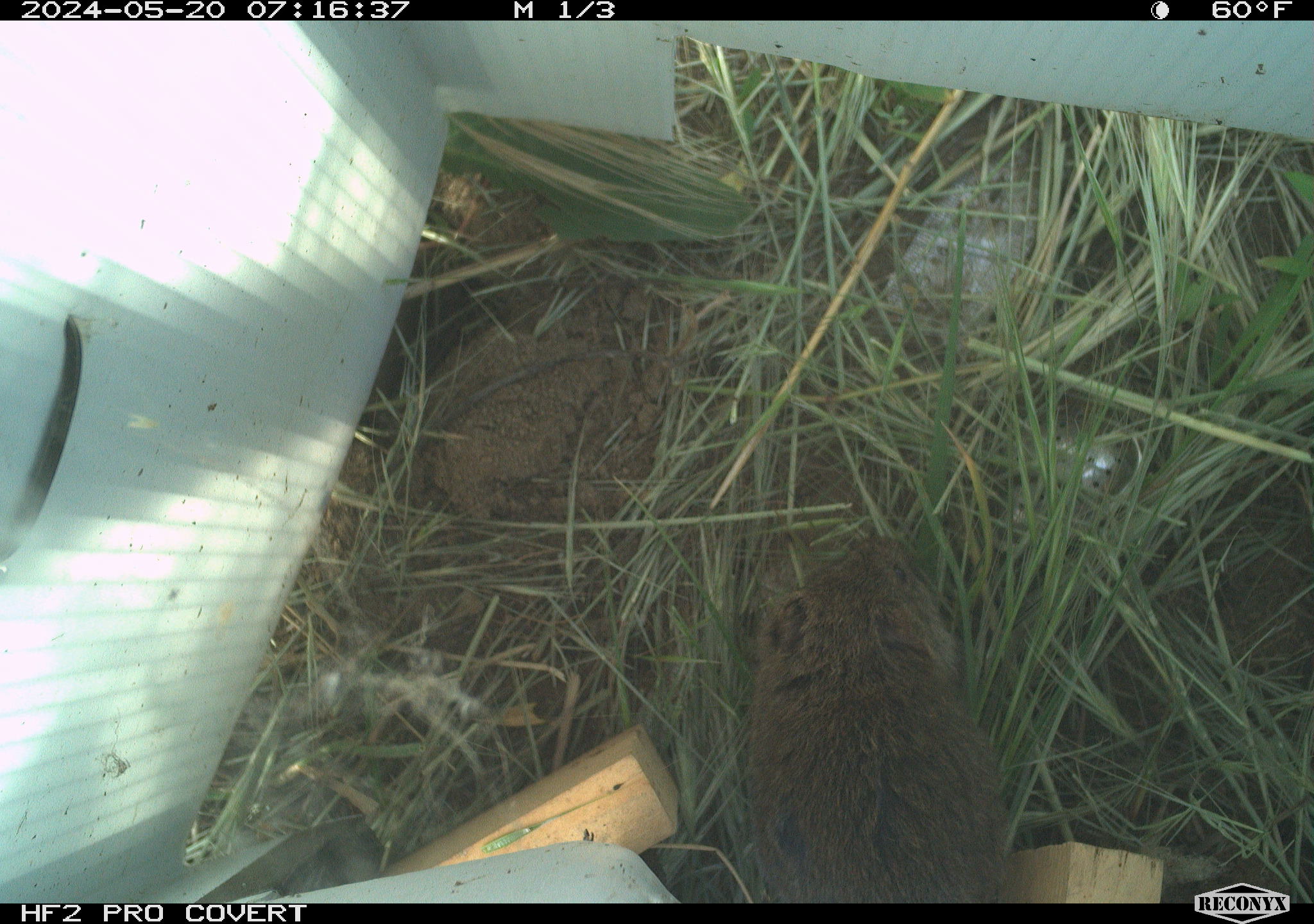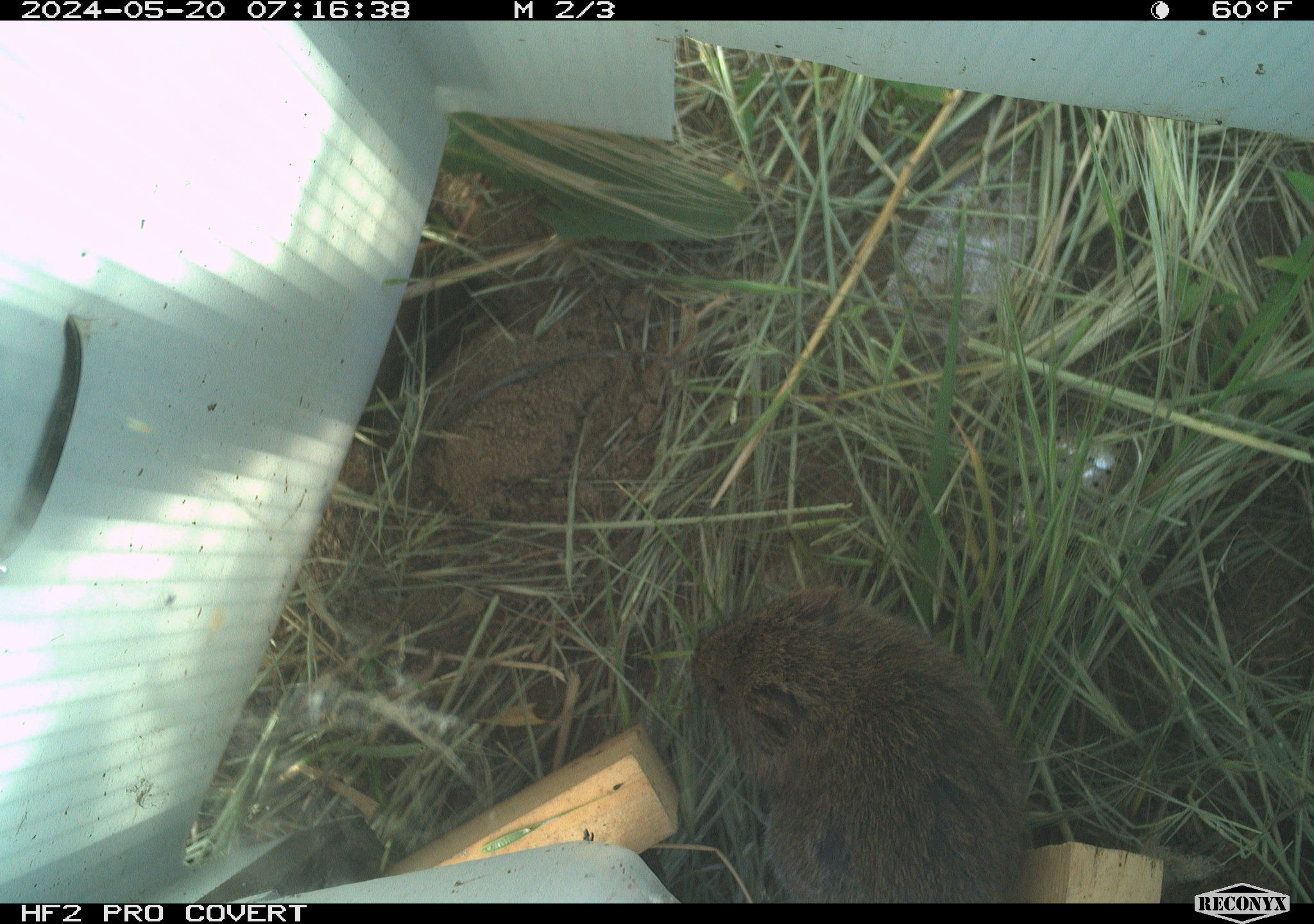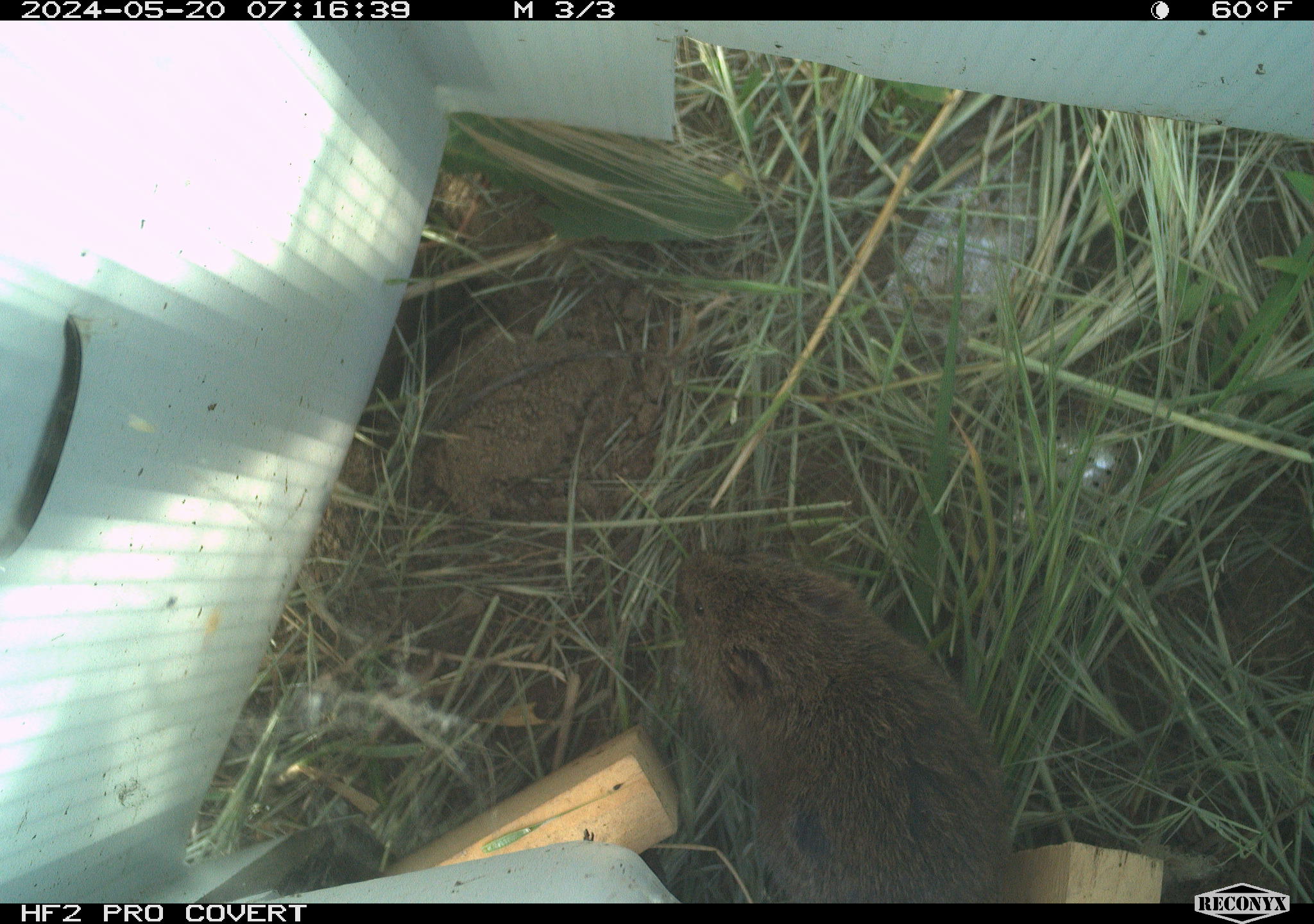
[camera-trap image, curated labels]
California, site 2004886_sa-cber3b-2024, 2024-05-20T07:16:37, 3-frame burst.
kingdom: Animalia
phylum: Chordata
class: Mammalia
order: Rodentia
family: Cricetidae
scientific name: Arvicolinae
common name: voles, lemmings, and muskrats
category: arvicolinae subfamily